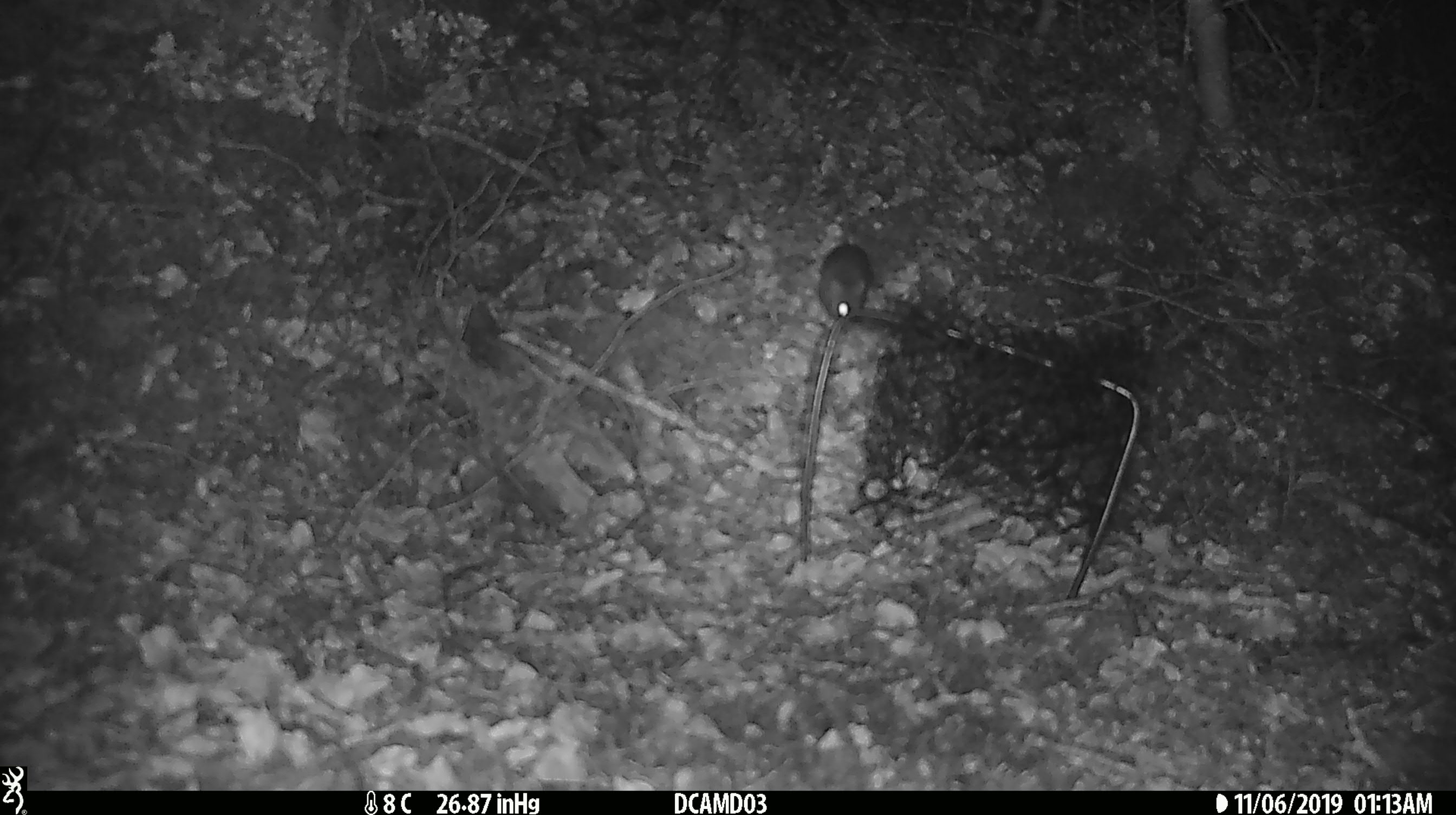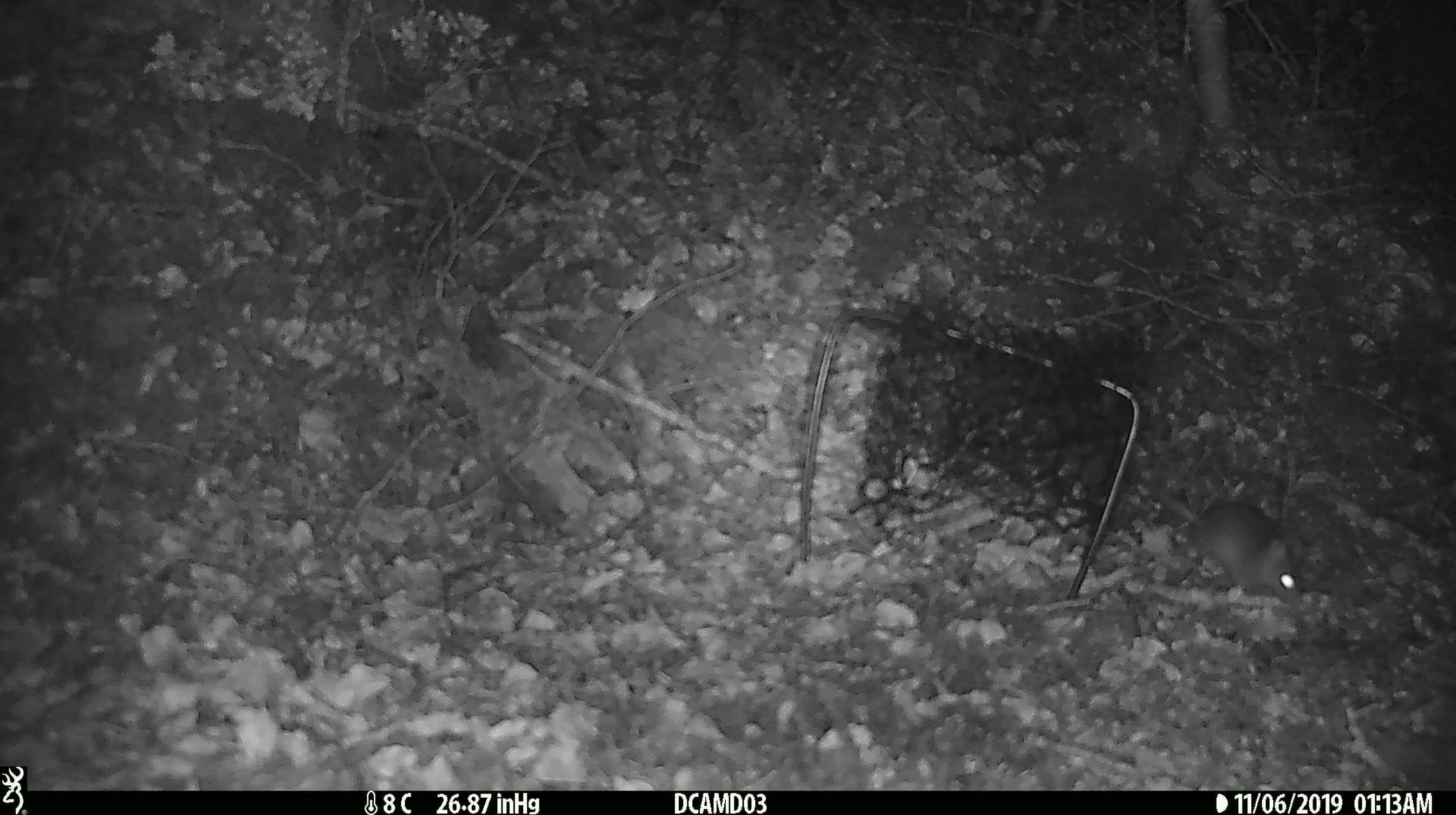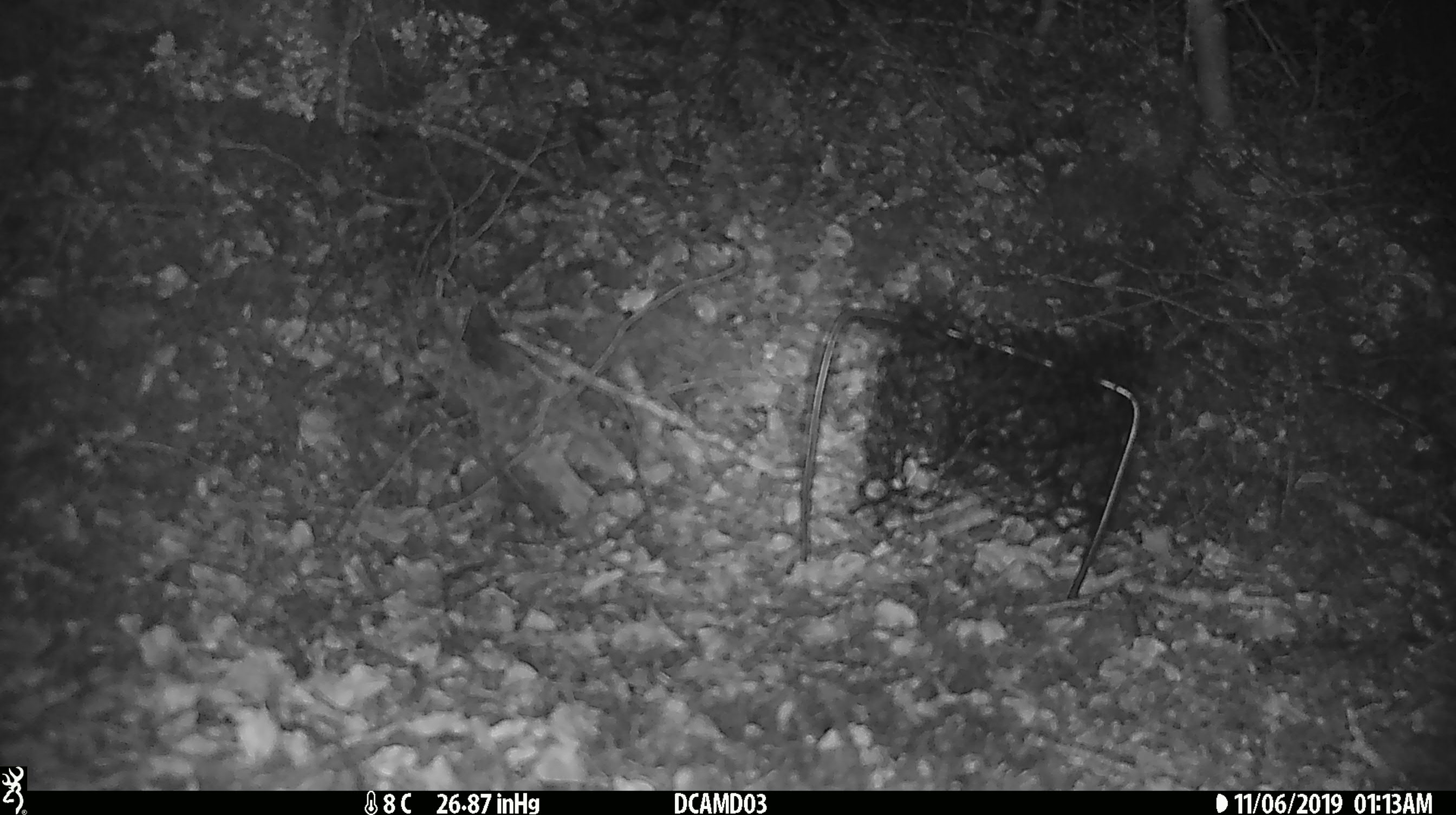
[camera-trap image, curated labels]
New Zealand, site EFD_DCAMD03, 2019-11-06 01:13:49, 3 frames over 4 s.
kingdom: Animalia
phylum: Chordata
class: Mammalia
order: Rodentia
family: Muridae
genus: Mus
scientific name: Mus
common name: mouse